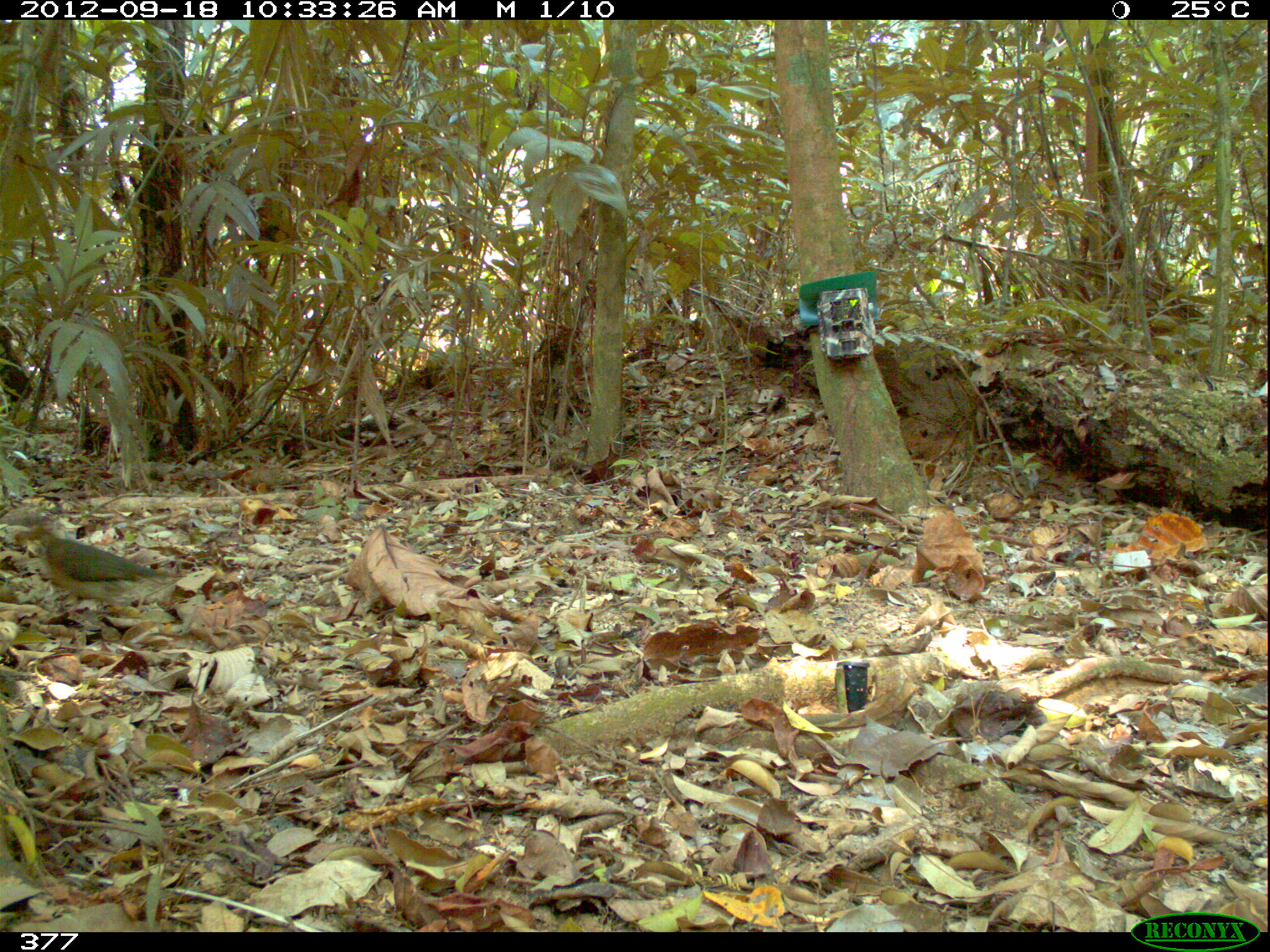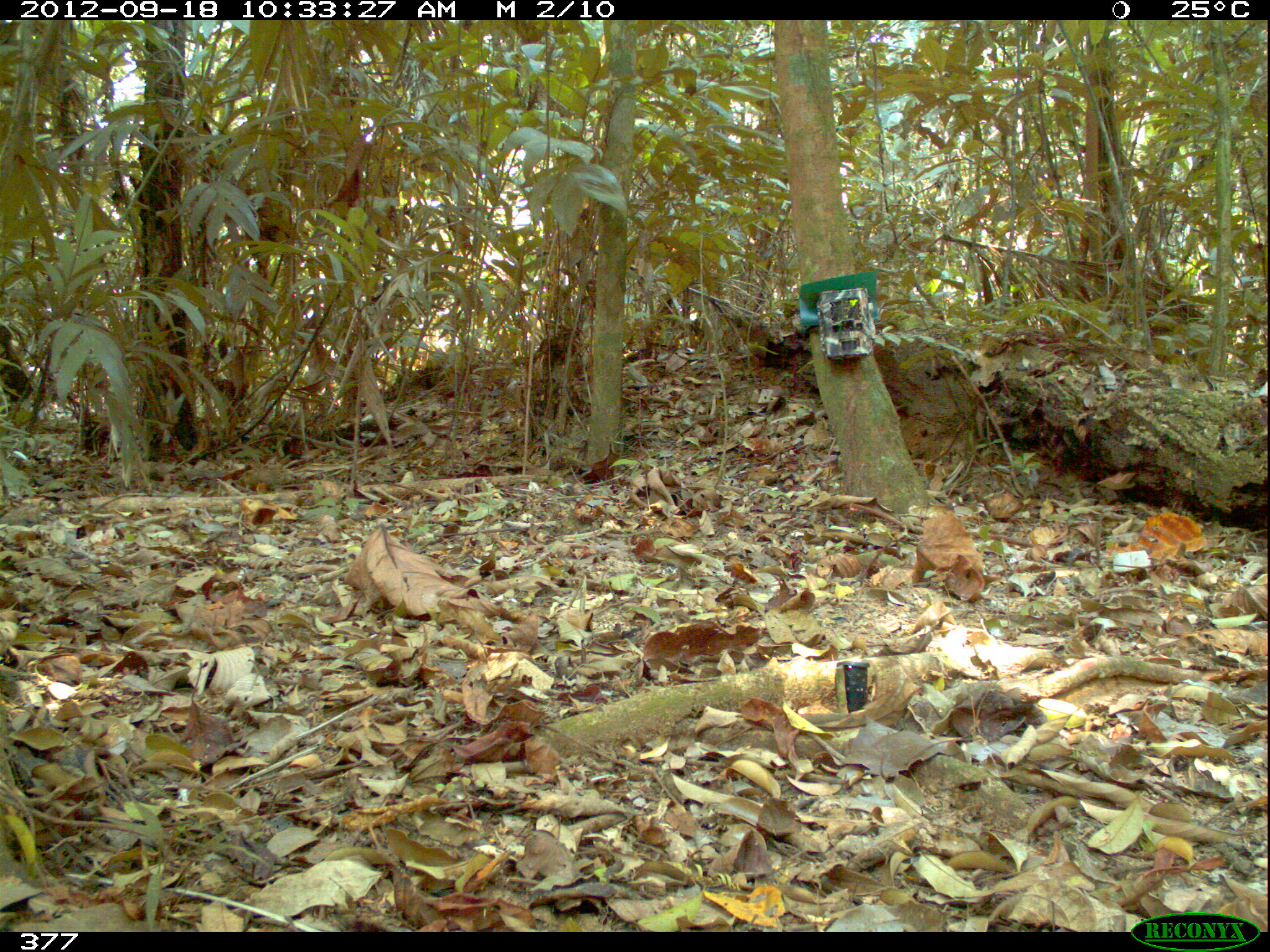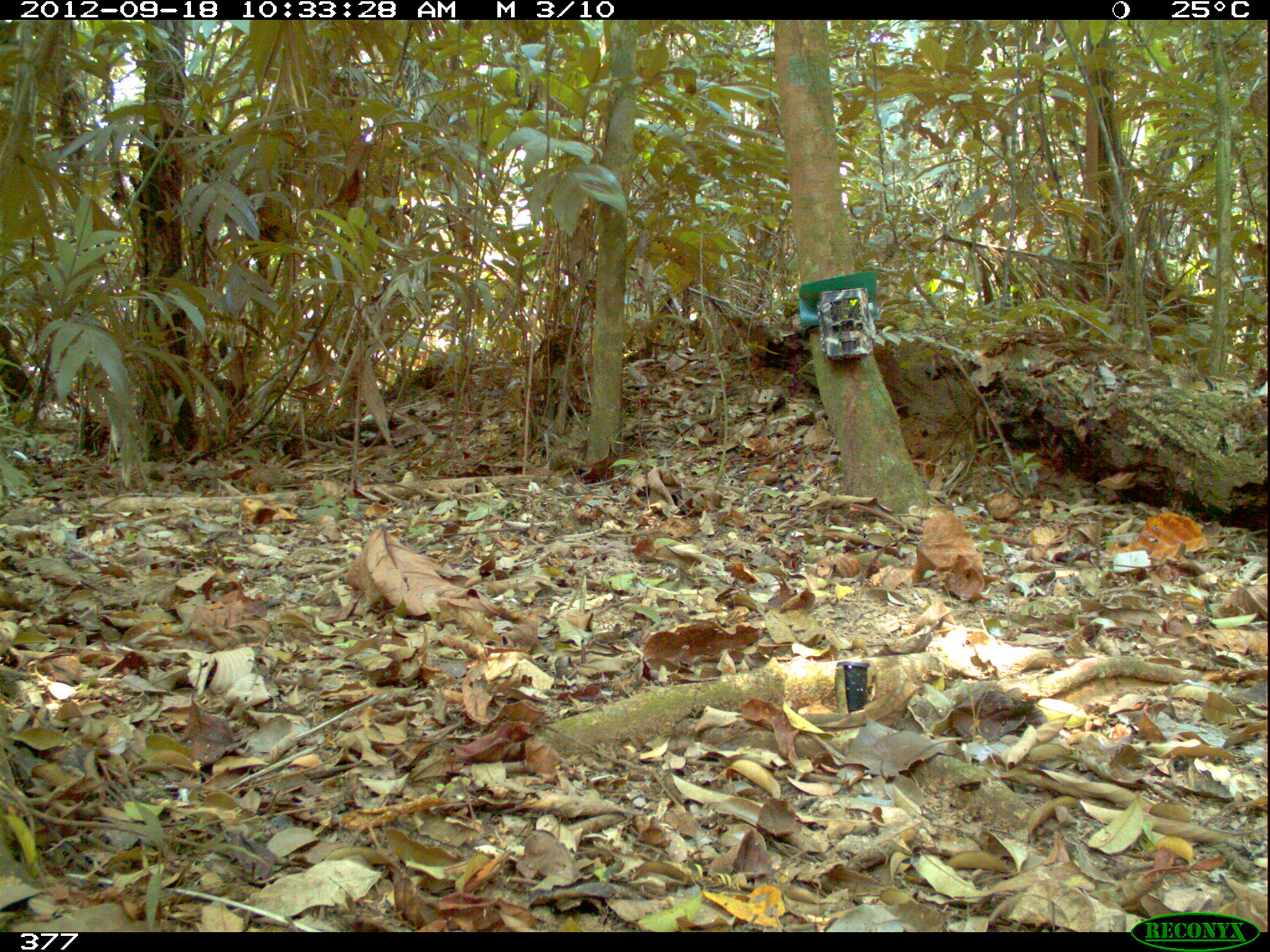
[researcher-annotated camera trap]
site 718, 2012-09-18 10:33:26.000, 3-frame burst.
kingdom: Animalia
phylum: Chordata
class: Aves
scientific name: Aves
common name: bird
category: unknown bird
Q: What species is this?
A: Unknown bird (bird) (Aves).